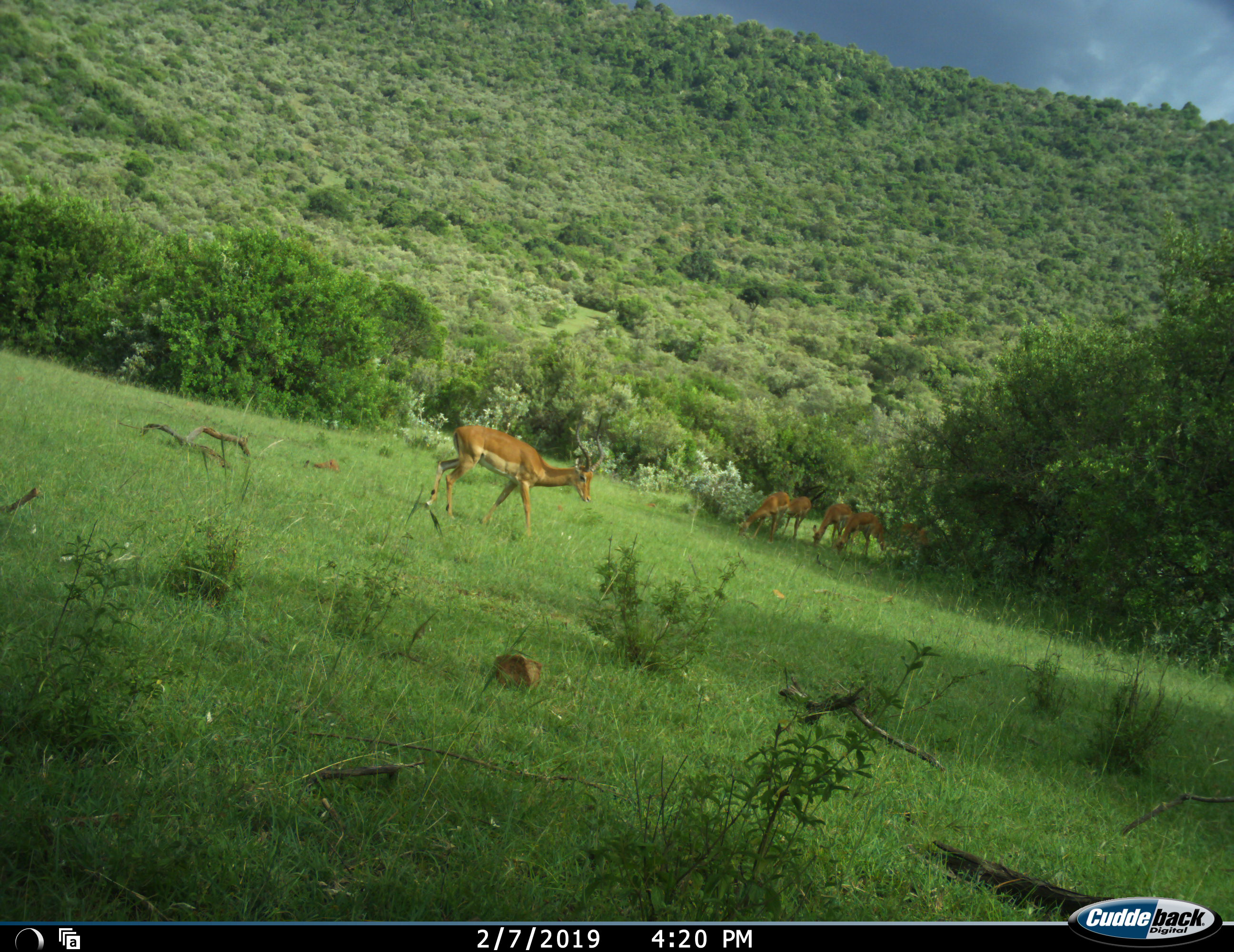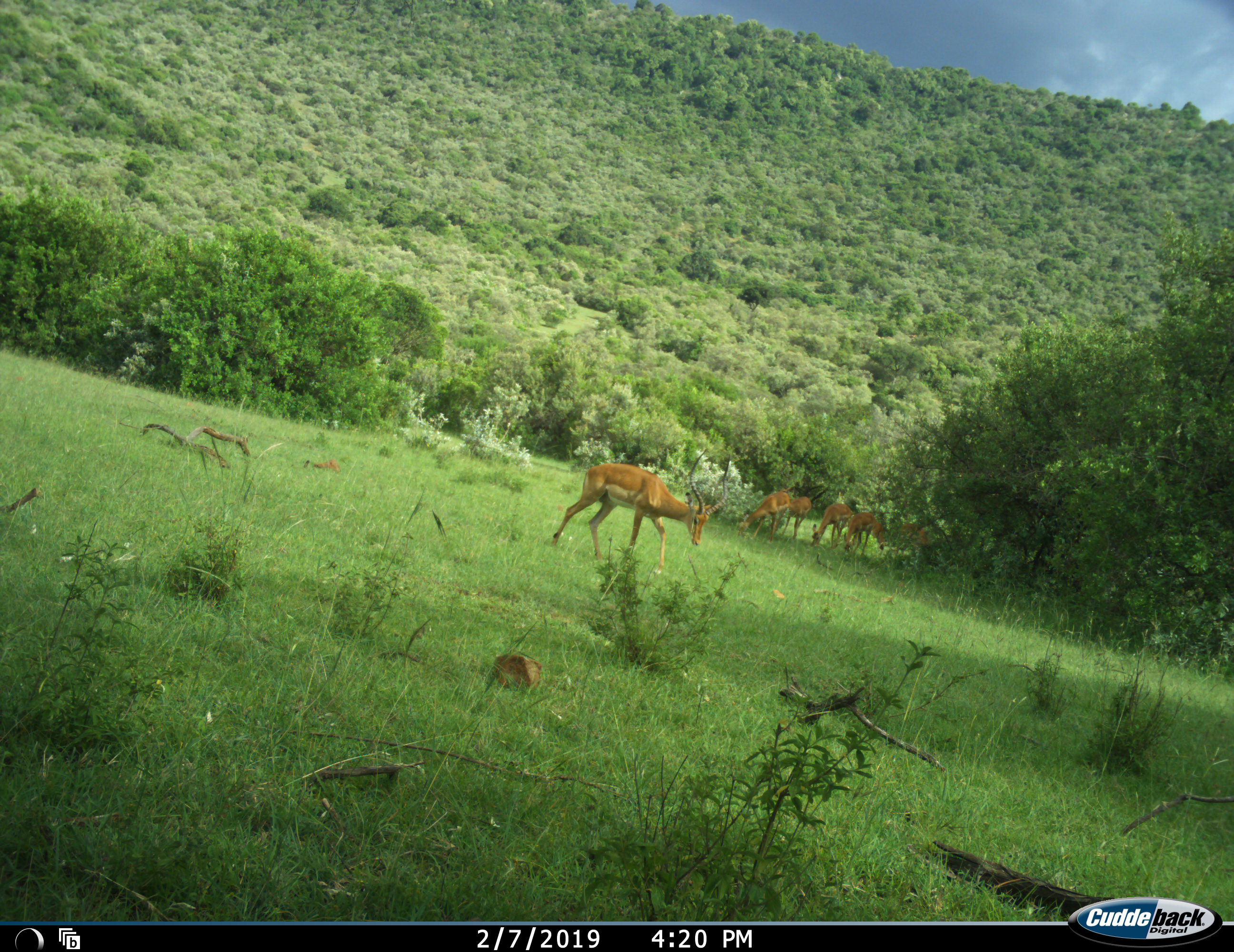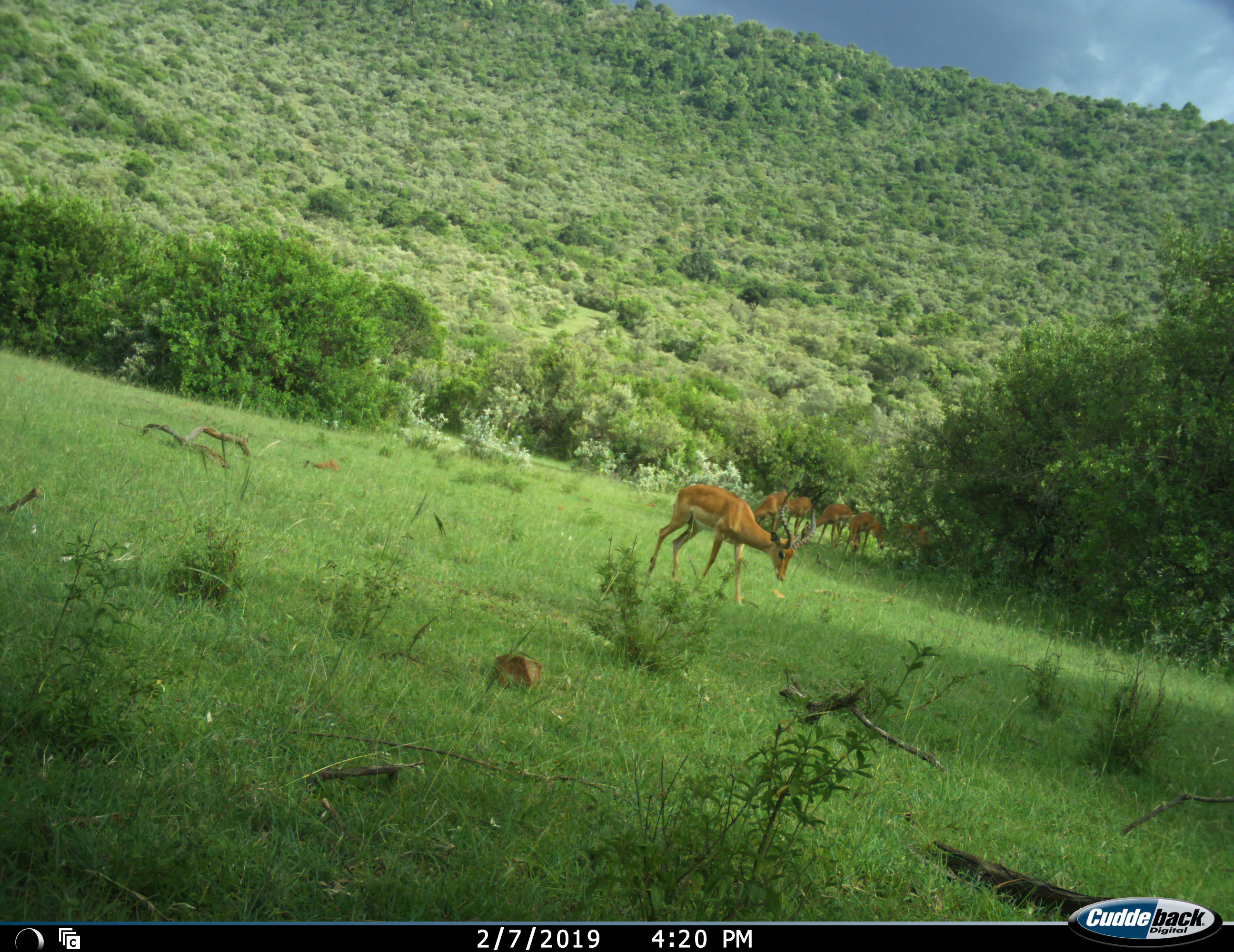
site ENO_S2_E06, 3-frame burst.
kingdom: Animalia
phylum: Chordata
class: Mammalia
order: Artiodactyla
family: Bovidae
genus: Aepyceros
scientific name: Aepyceros melampus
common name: impala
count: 6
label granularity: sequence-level